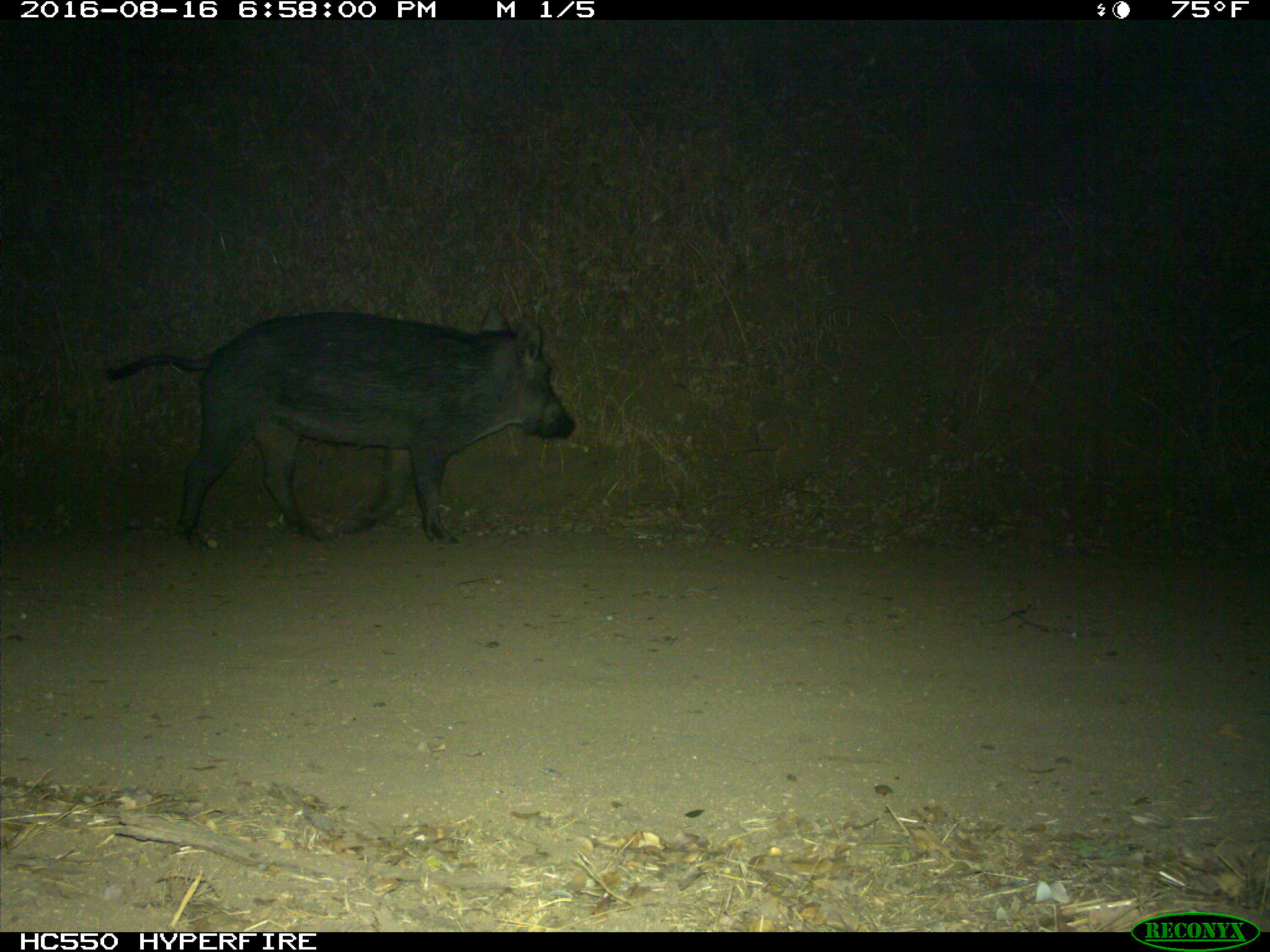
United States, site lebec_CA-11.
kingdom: Animalia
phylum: Chordata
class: Mammalia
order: Artiodactyla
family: Suidae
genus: Sus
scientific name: Sus scrofa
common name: wild boar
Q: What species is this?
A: Sus scrofa (wild boar).